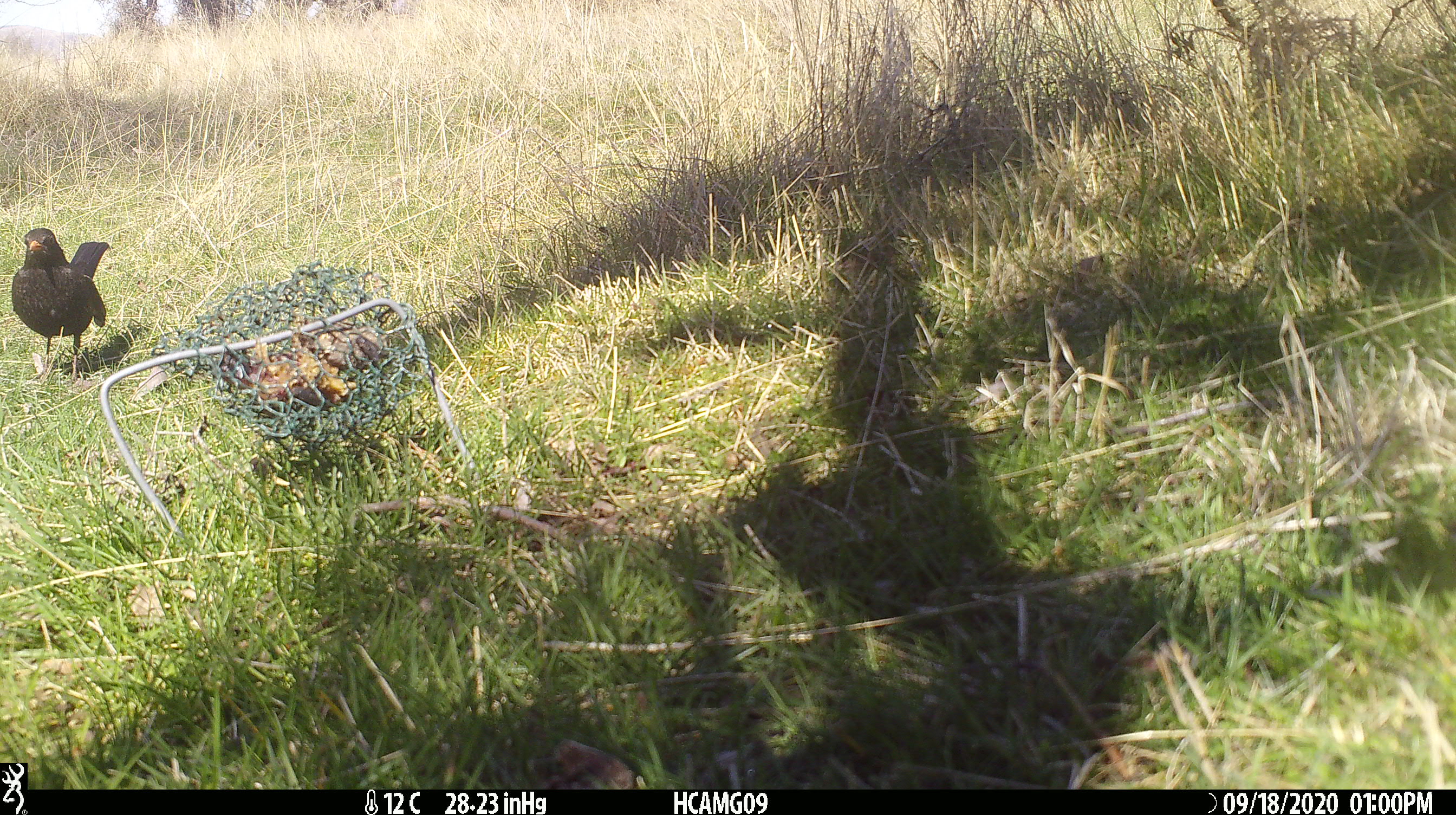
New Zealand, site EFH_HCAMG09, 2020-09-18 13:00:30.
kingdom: Animalia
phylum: Chordata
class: Aves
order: Passeriformes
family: Turdidae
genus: Turdus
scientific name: Turdus merula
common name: eurasian blackbird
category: blackbird